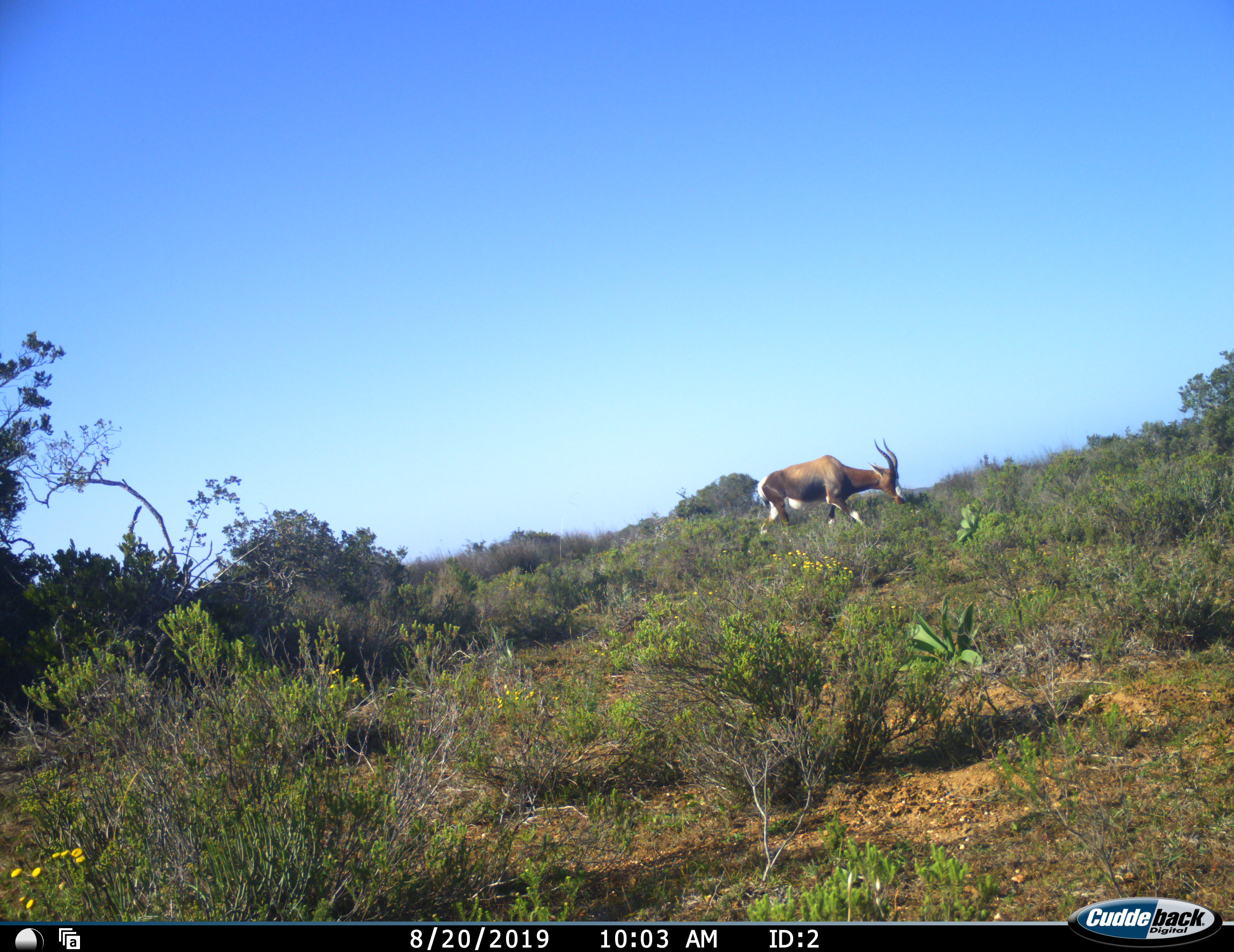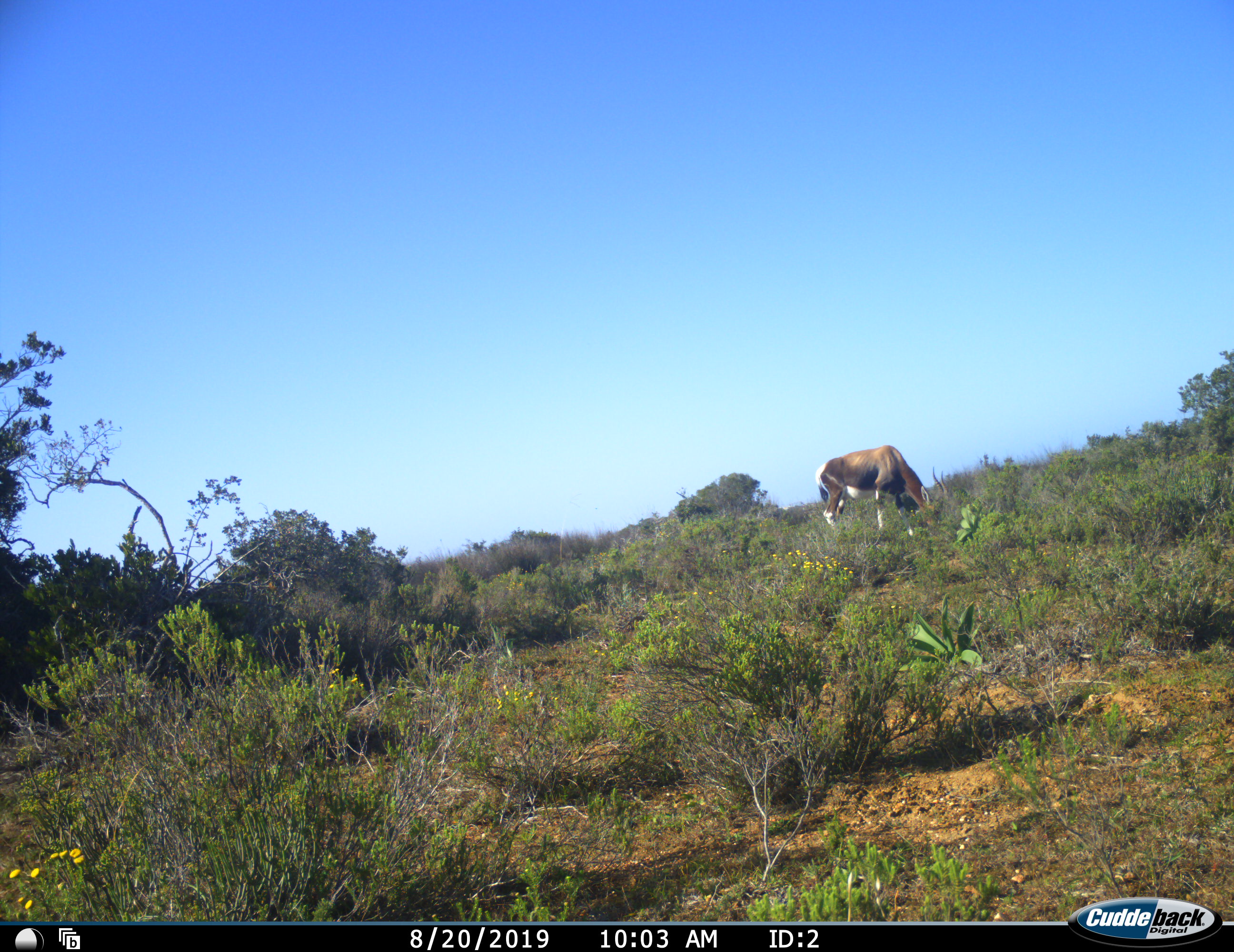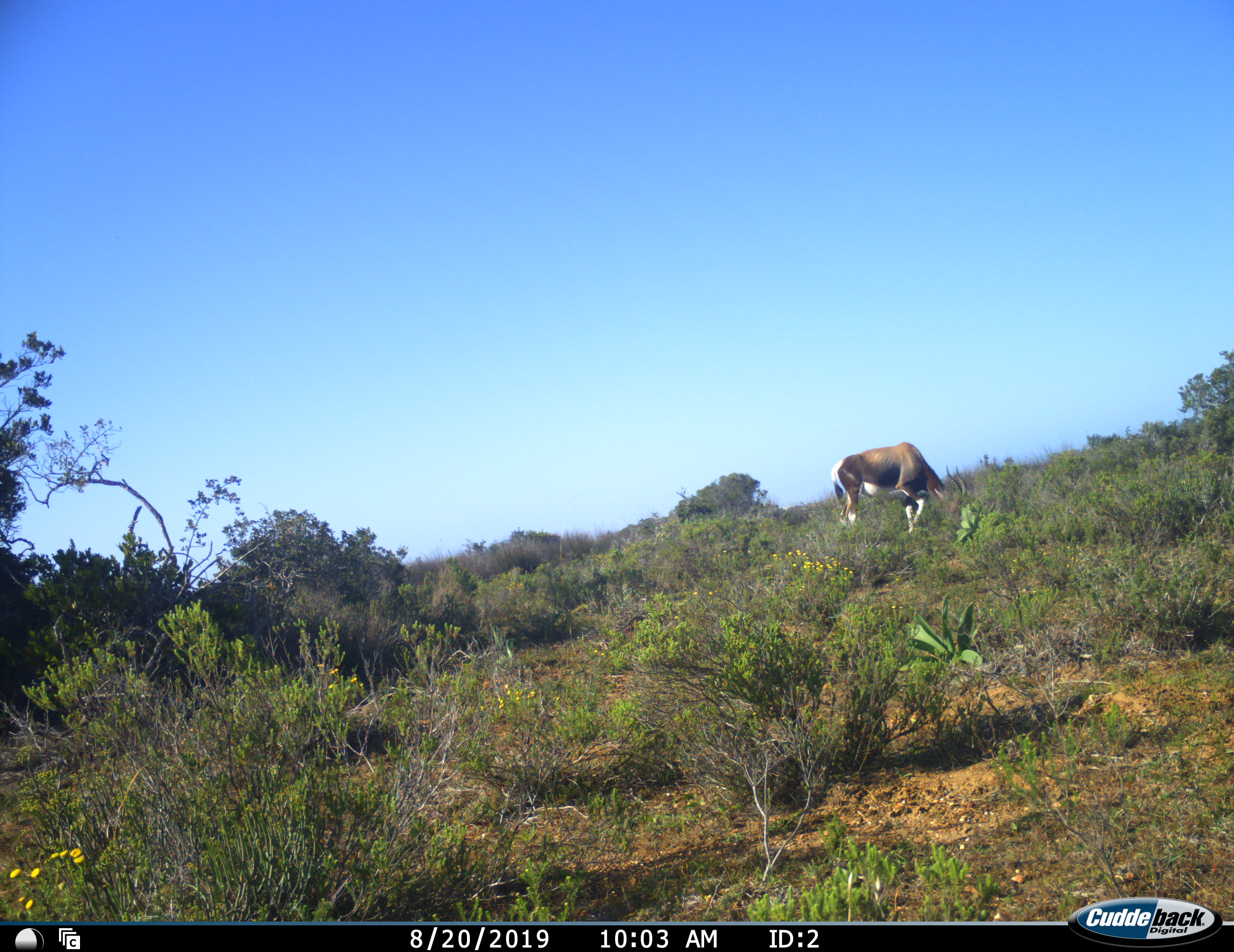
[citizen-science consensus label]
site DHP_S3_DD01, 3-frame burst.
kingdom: Animalia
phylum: Chordata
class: Mammalia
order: Artiodactyla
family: Bovidae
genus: Damaliscus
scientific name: Damaliscus pygargus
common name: bontebok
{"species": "bontebok (Damaliscus pygargus)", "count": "1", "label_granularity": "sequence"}